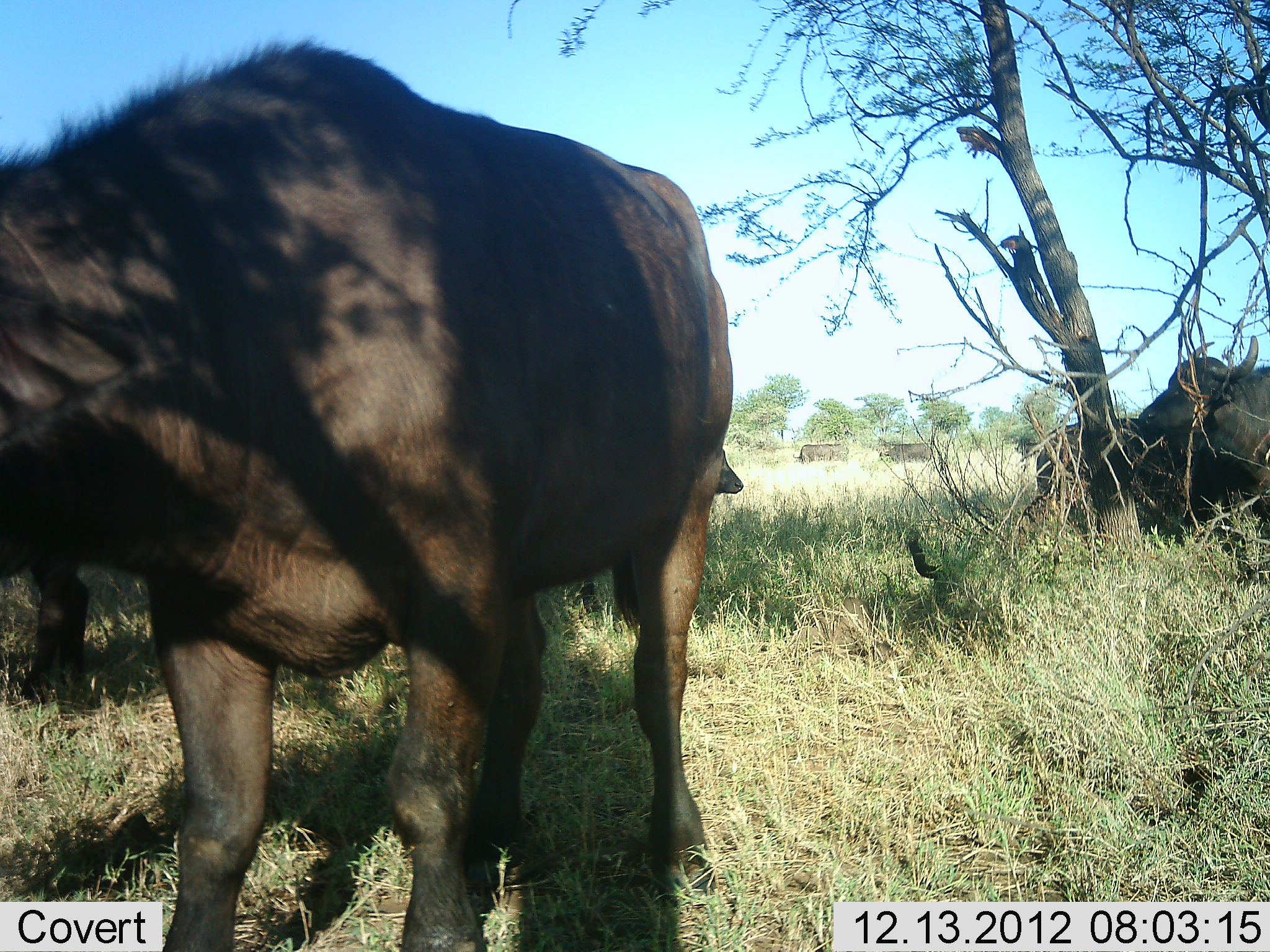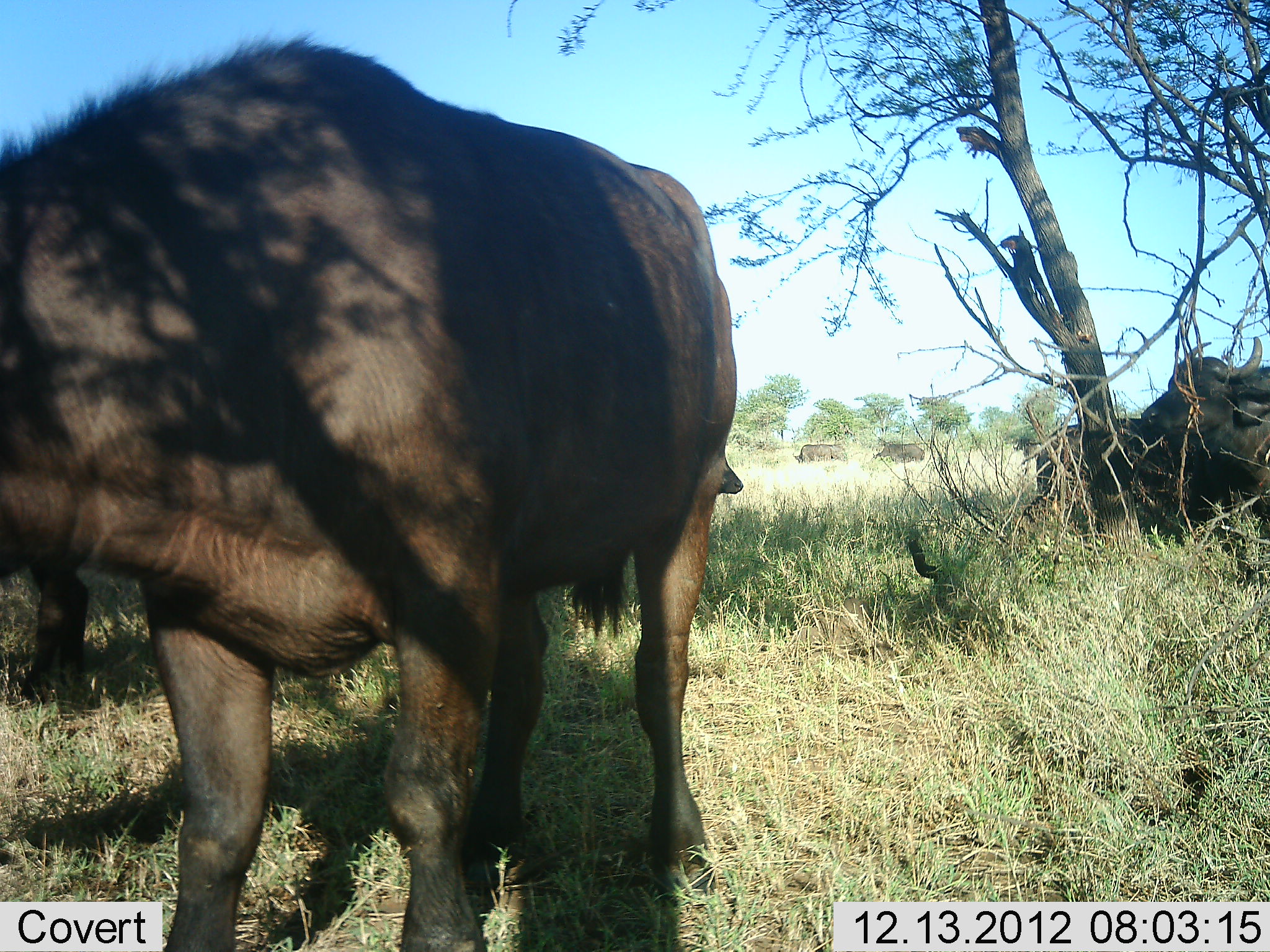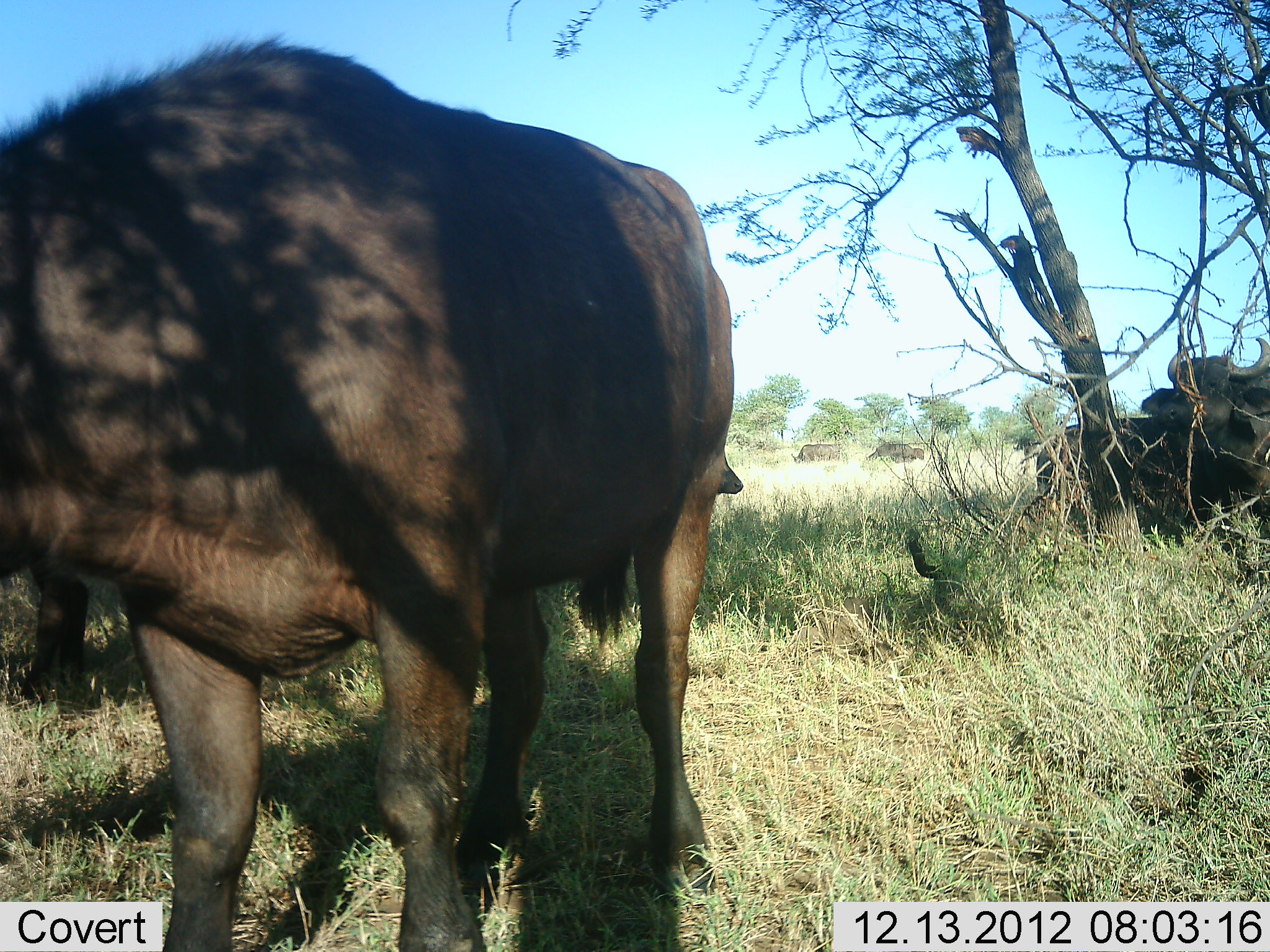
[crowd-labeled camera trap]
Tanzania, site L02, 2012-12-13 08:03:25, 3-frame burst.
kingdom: Animalia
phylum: Chordata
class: Mammalia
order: Artiodactyla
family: Bovidae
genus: Syncerus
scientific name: Syncerus caffer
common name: cape buffalo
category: buffalo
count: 4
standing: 89%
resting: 32%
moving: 11%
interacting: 0%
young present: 5%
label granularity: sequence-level